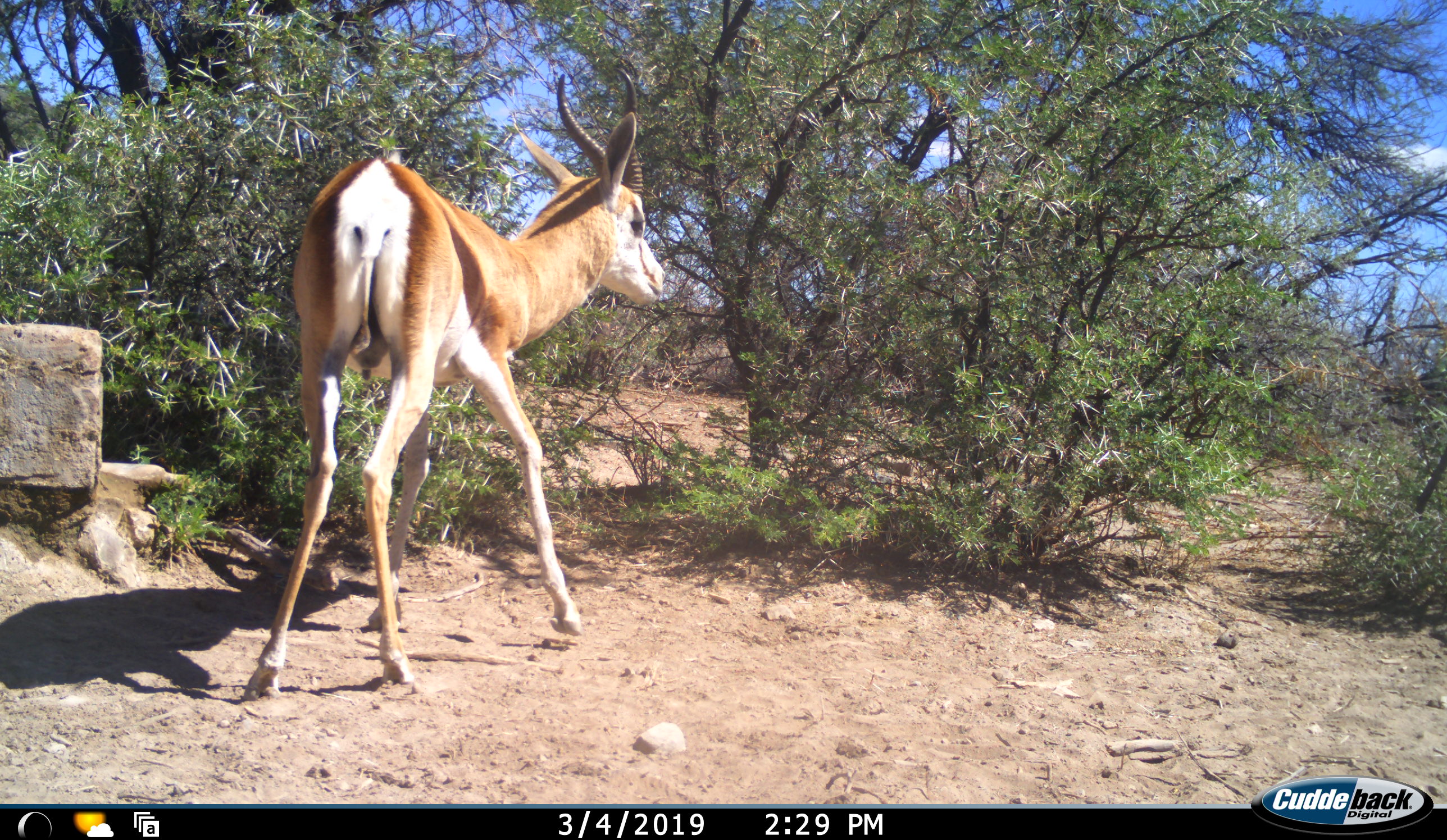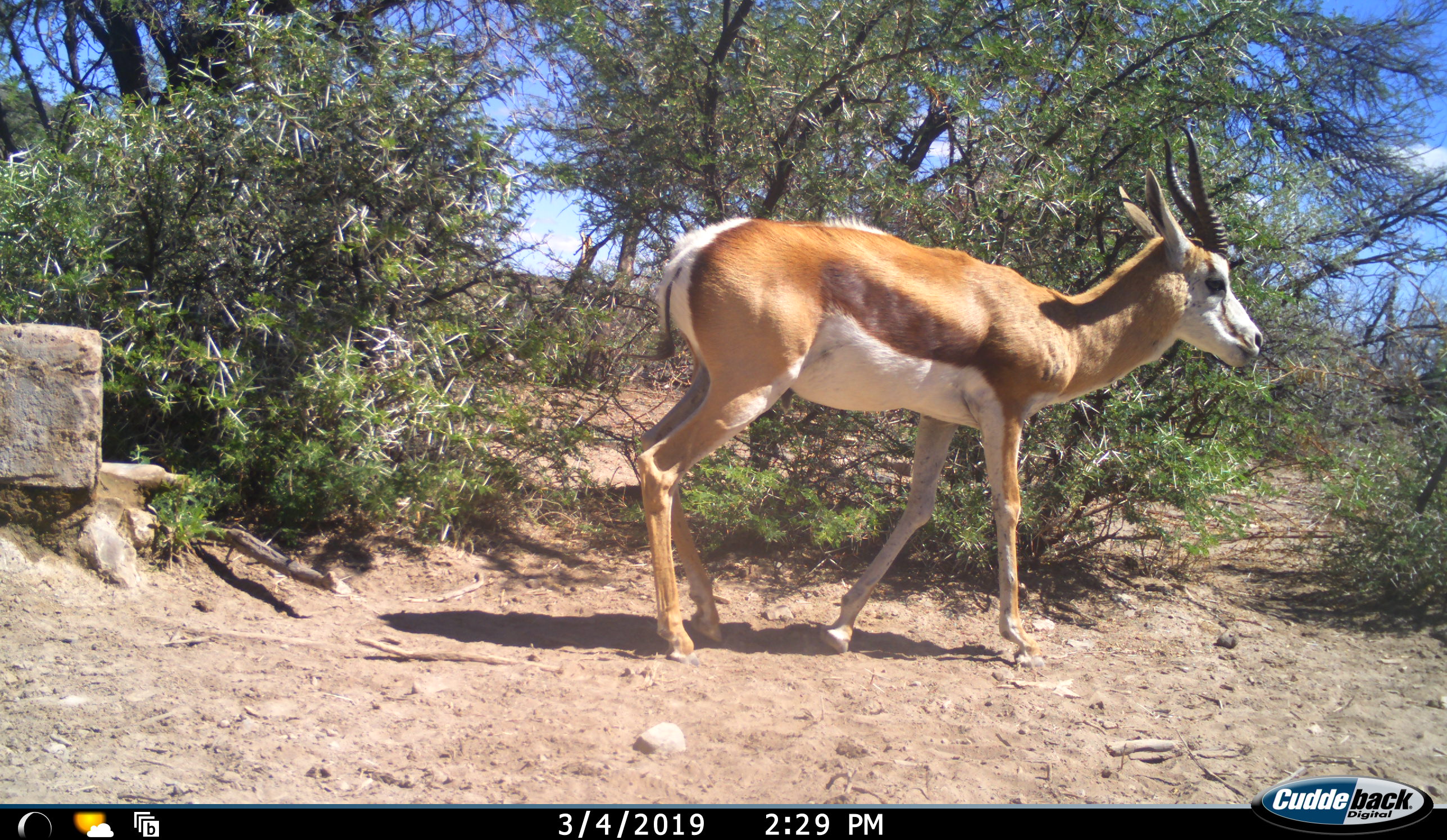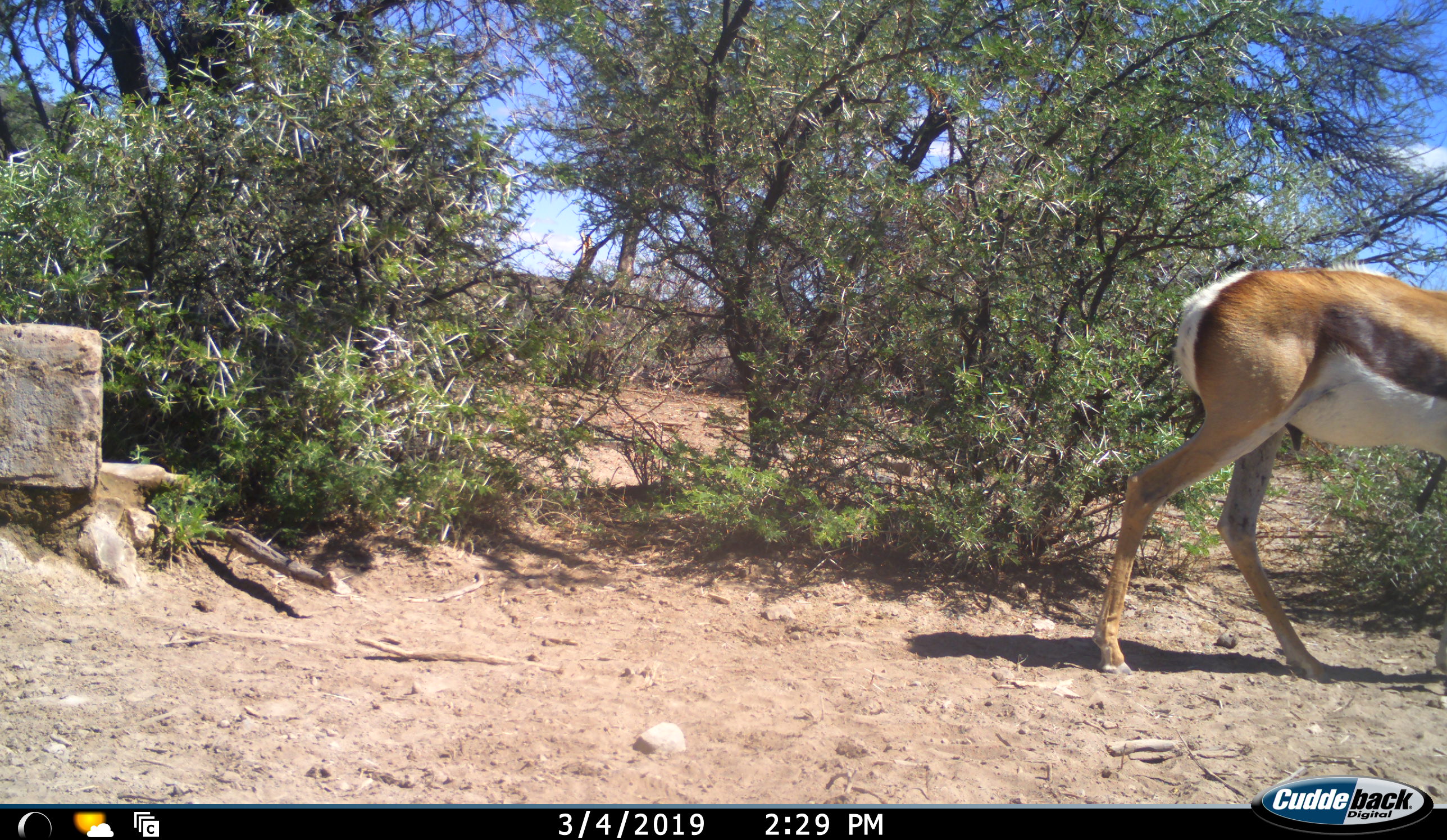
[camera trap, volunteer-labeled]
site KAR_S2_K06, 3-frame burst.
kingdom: Animalia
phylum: Chordata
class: Mammalia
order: Artiodactyla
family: Bovidae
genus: Antidorcas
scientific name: Antidorcas marsupialis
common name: springbok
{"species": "springbok (Antidorcas marsupialis)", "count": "1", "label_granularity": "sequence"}